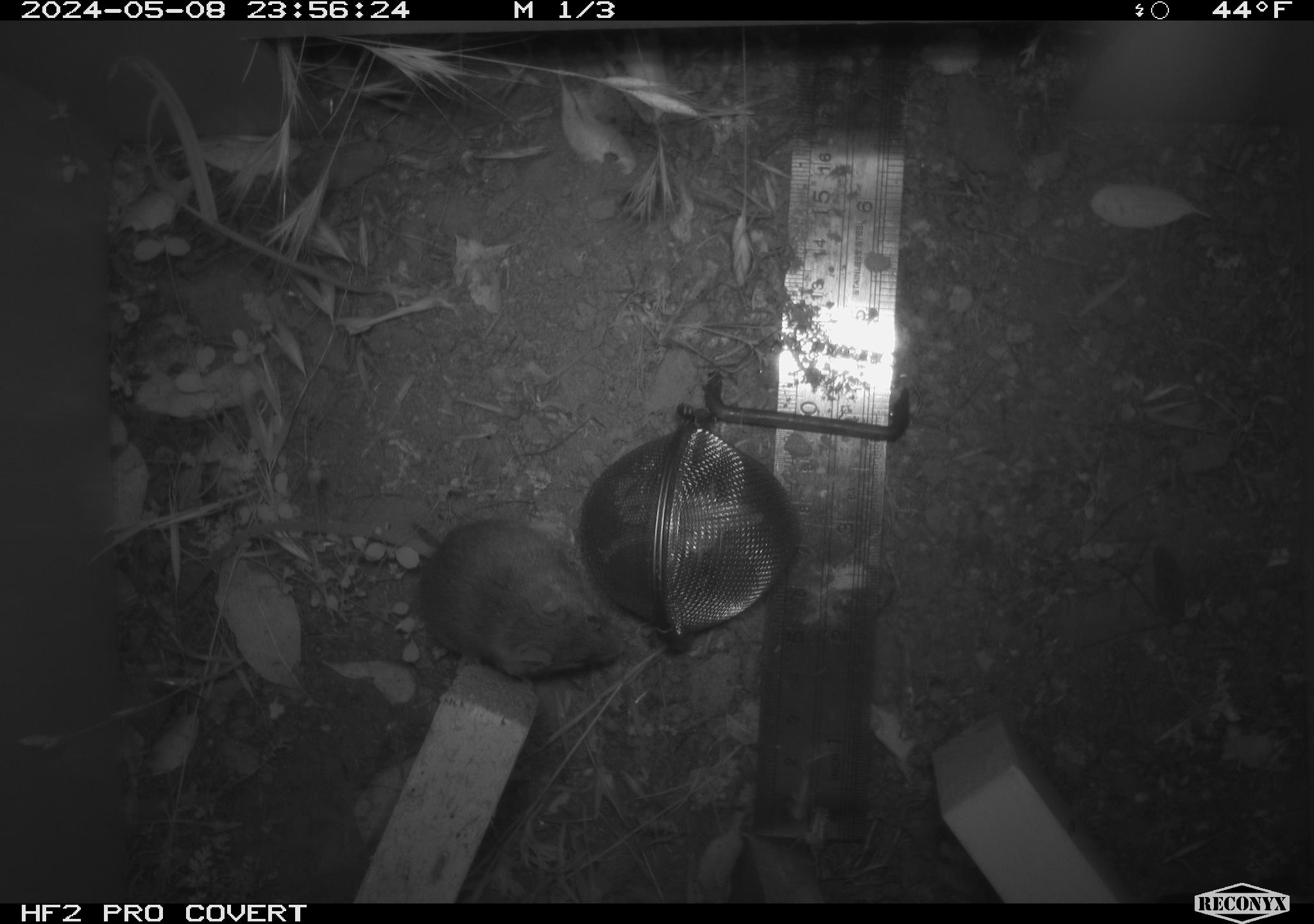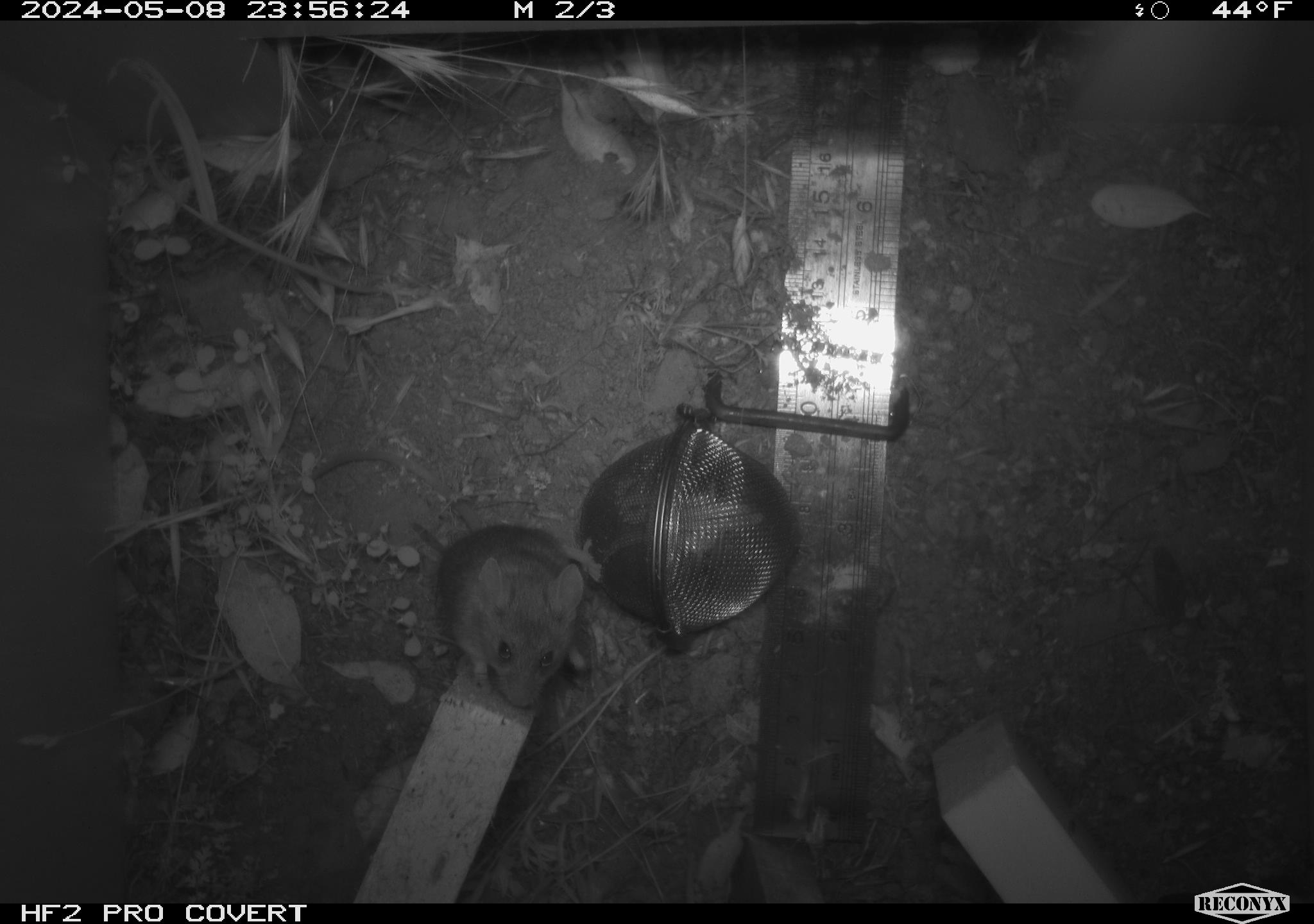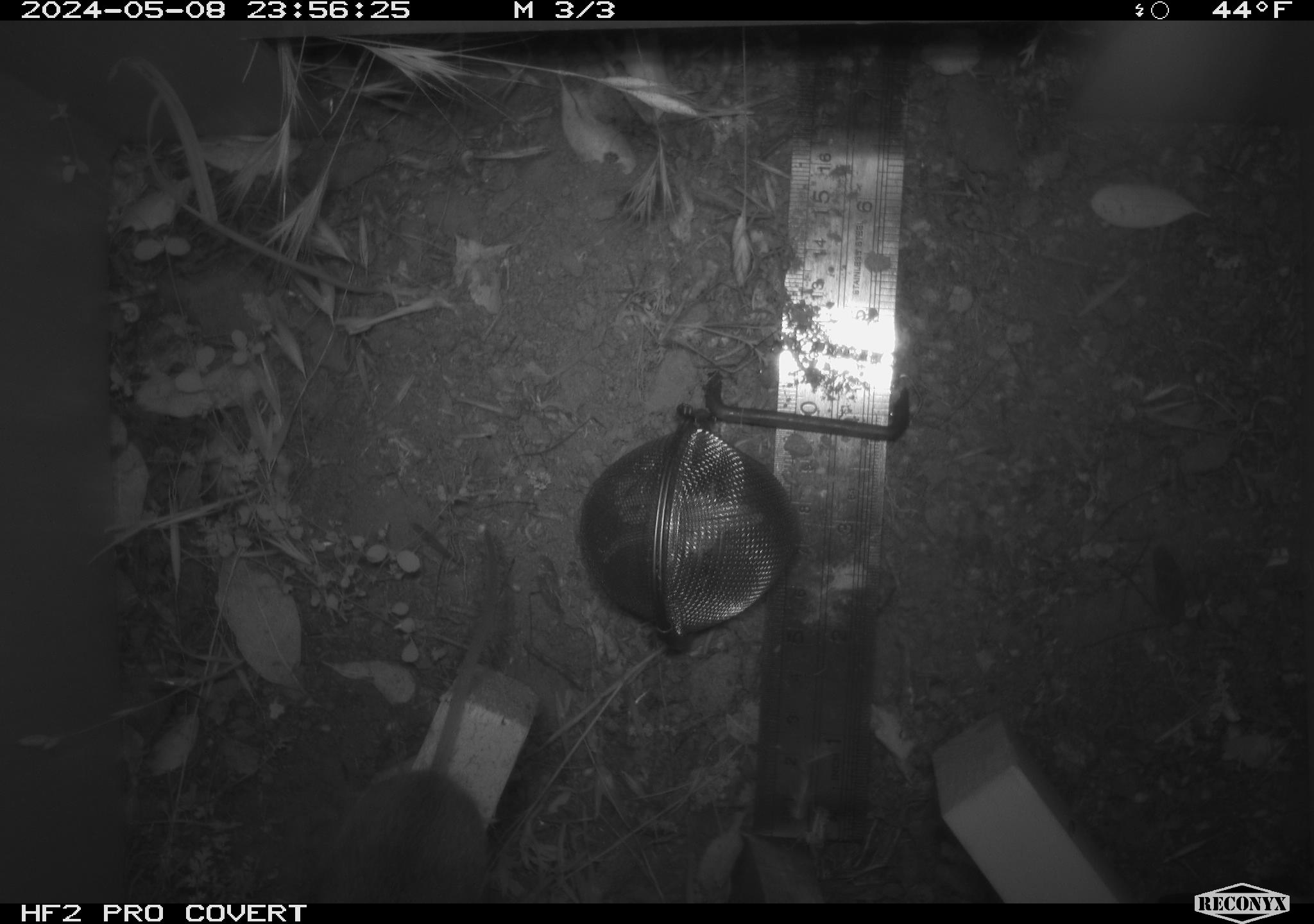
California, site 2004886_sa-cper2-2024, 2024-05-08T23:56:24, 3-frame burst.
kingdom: Animalia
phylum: Chordata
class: Mammalia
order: Rodentia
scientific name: Rodentia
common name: rodent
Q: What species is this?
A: Rodent (Rodentia).